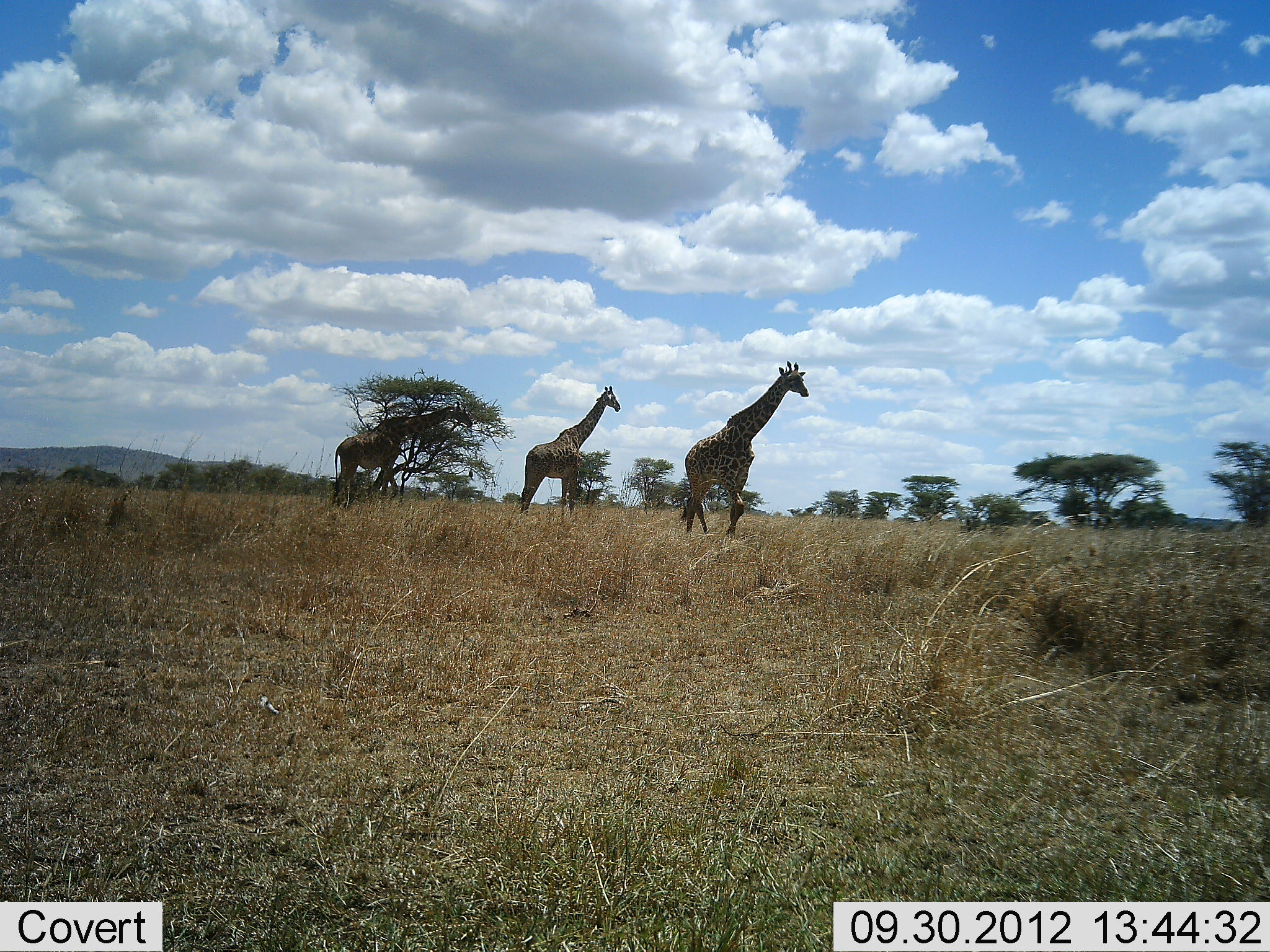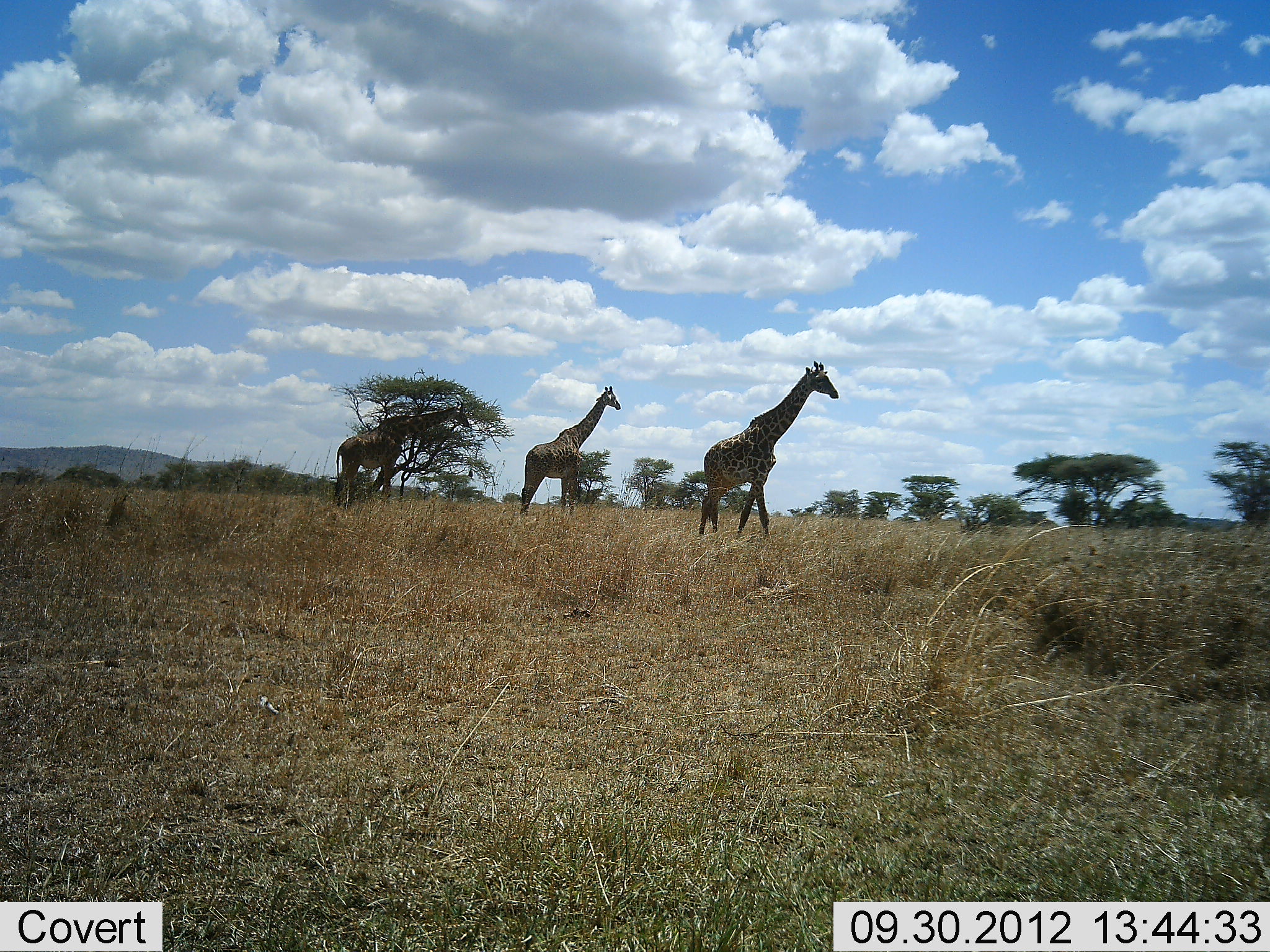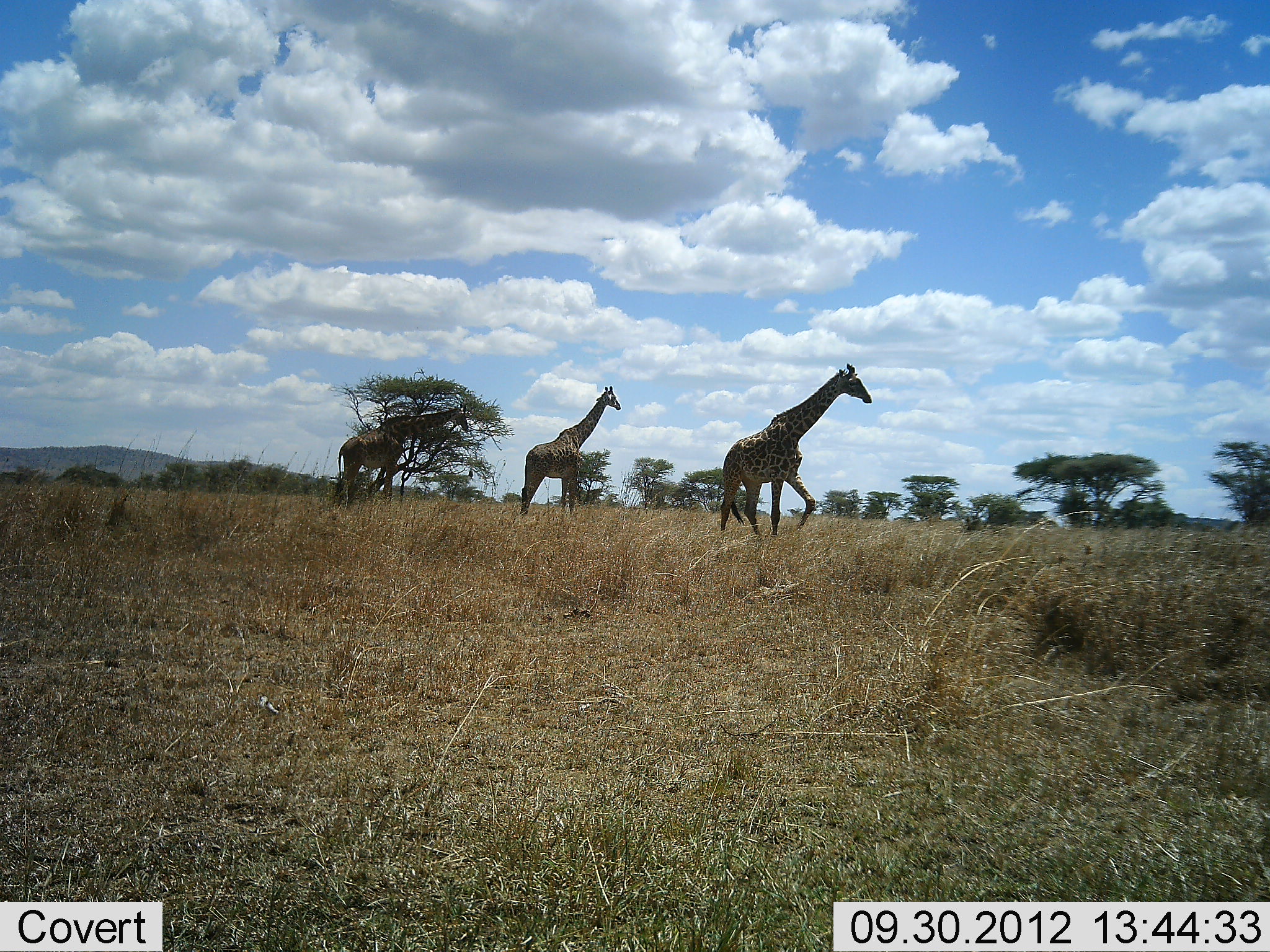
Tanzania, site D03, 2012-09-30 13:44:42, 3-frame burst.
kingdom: Animalia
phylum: Chordata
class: Mammalia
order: Artiodactyla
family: Giraffidae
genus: Giraffa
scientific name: Giraffa camelopardalis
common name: giraffe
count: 3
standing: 90%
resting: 0%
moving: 90%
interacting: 0%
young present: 0%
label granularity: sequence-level